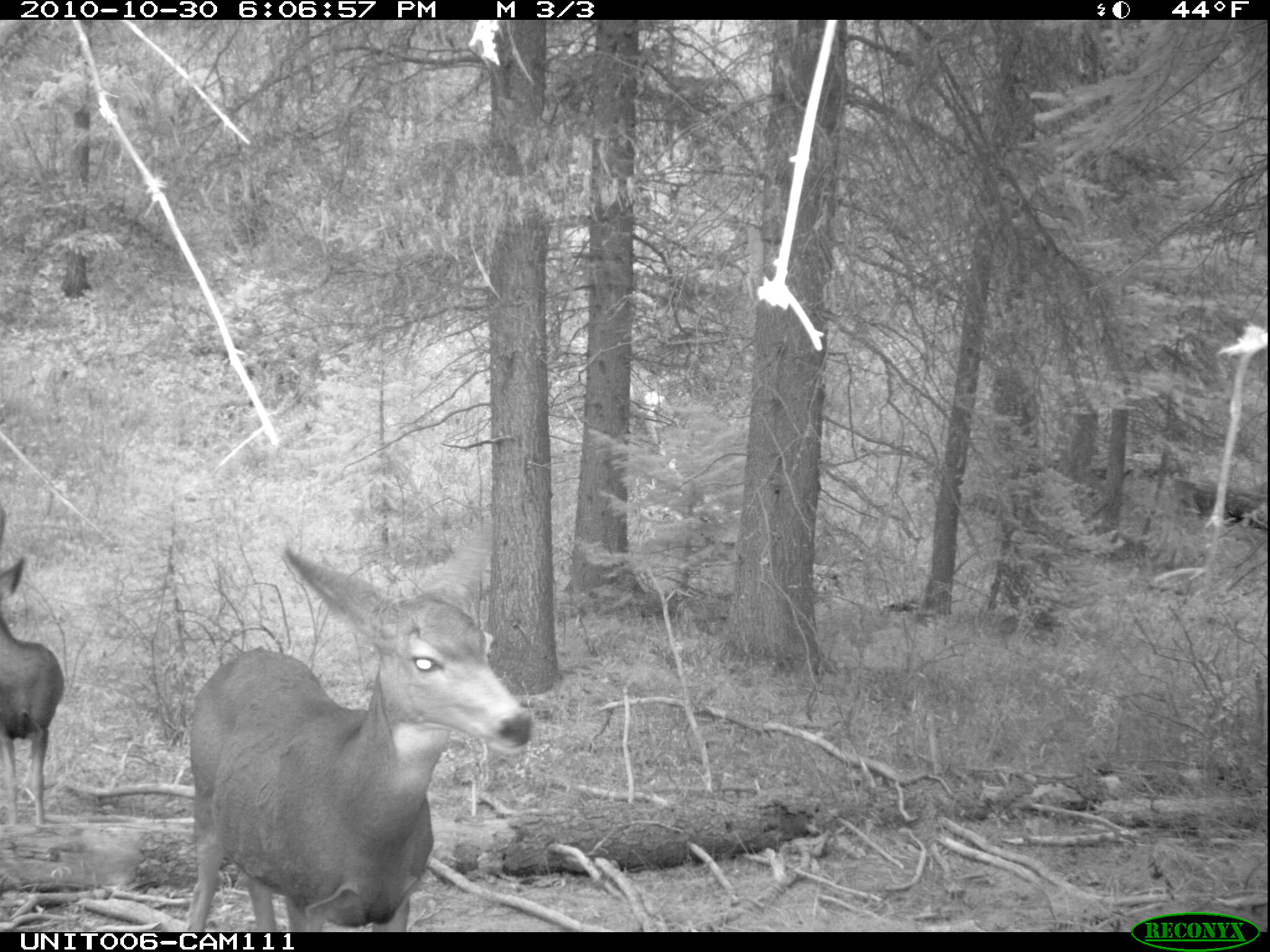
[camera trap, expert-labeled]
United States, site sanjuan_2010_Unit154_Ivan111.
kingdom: Animalia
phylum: Chordata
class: Mammalia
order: Artiodactyla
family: Cervidae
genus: Odocoileus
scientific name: Odocoileus hemionus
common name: mule deer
Odocoileus hemionus (mule deer).